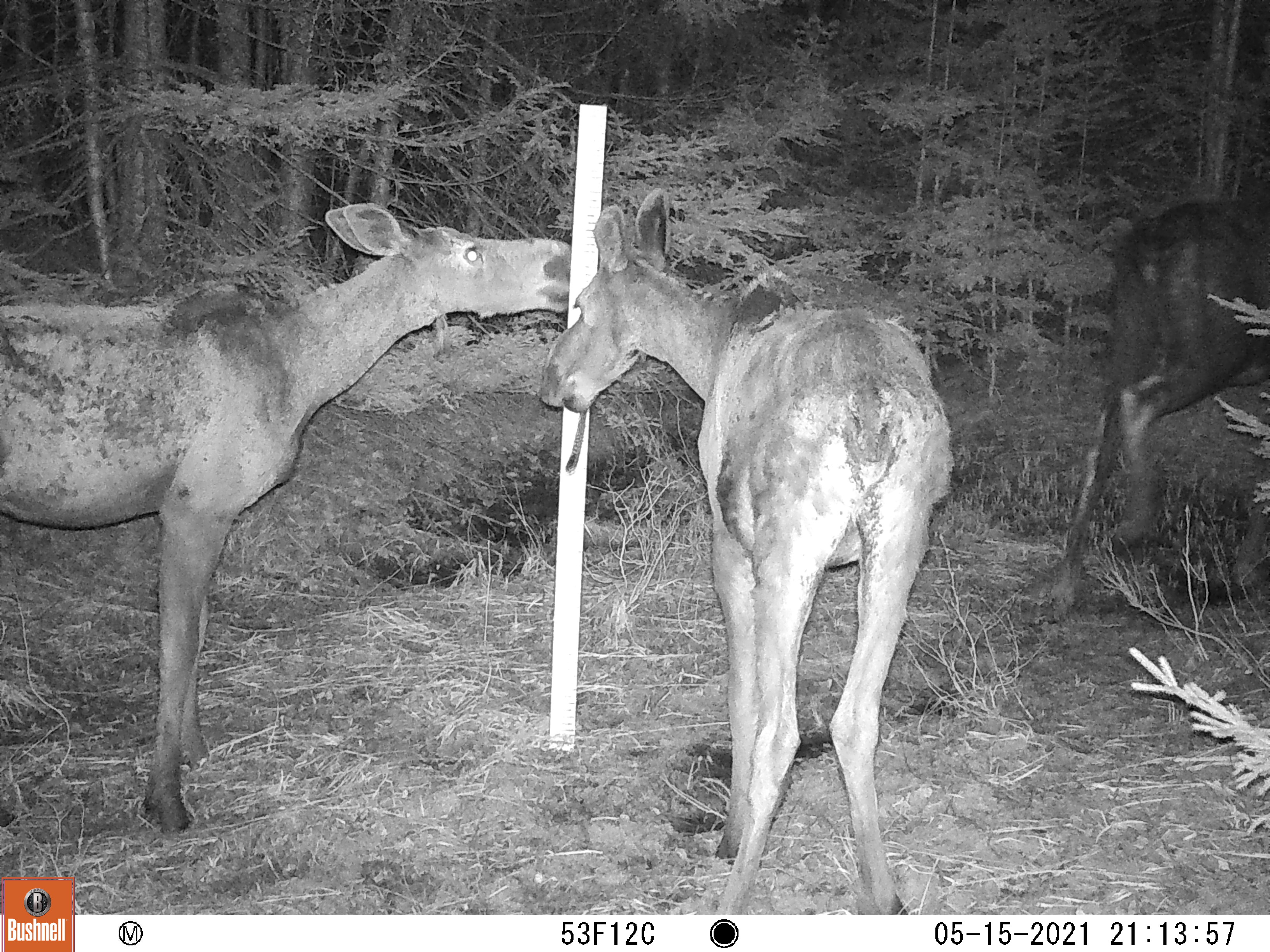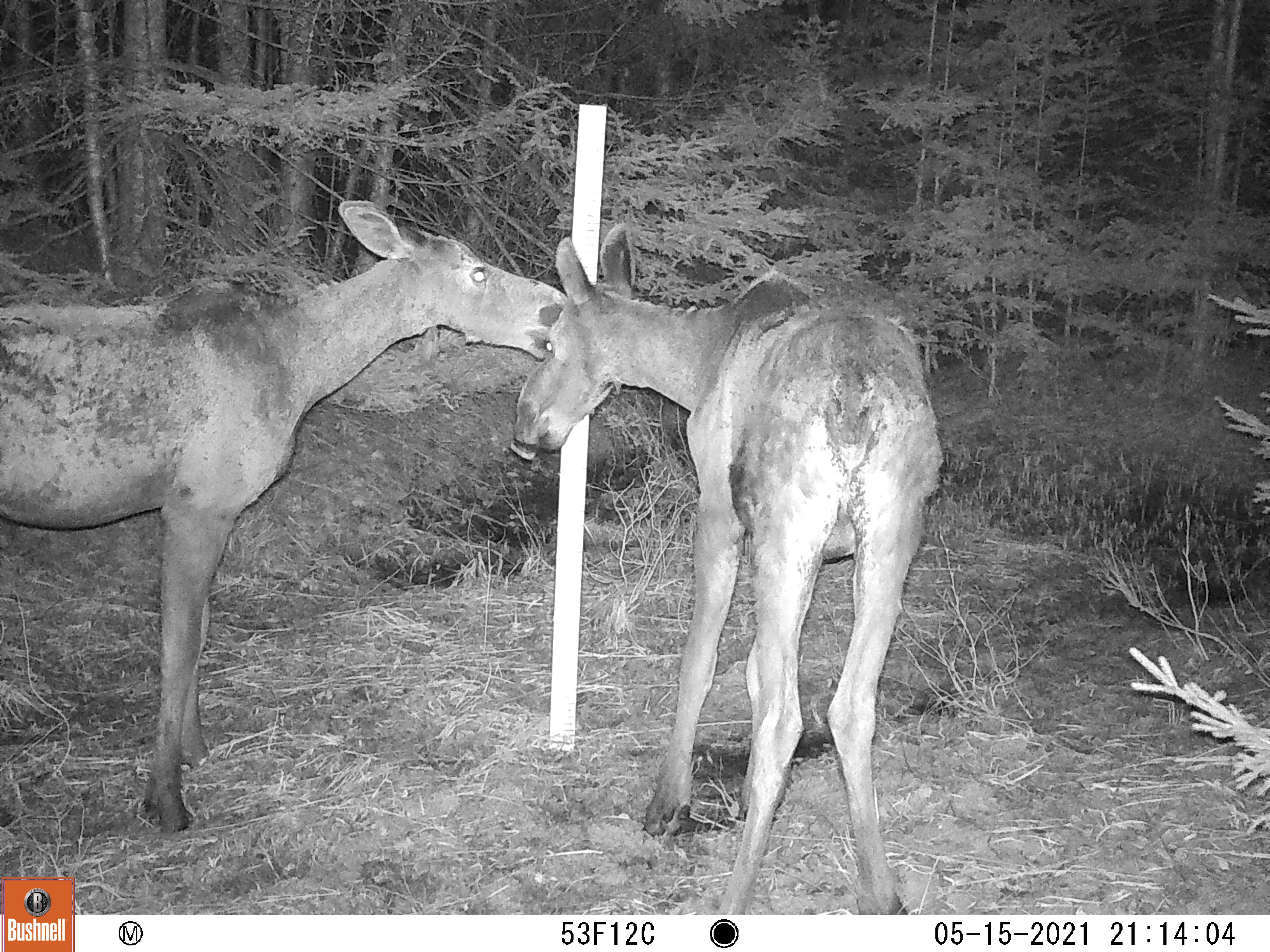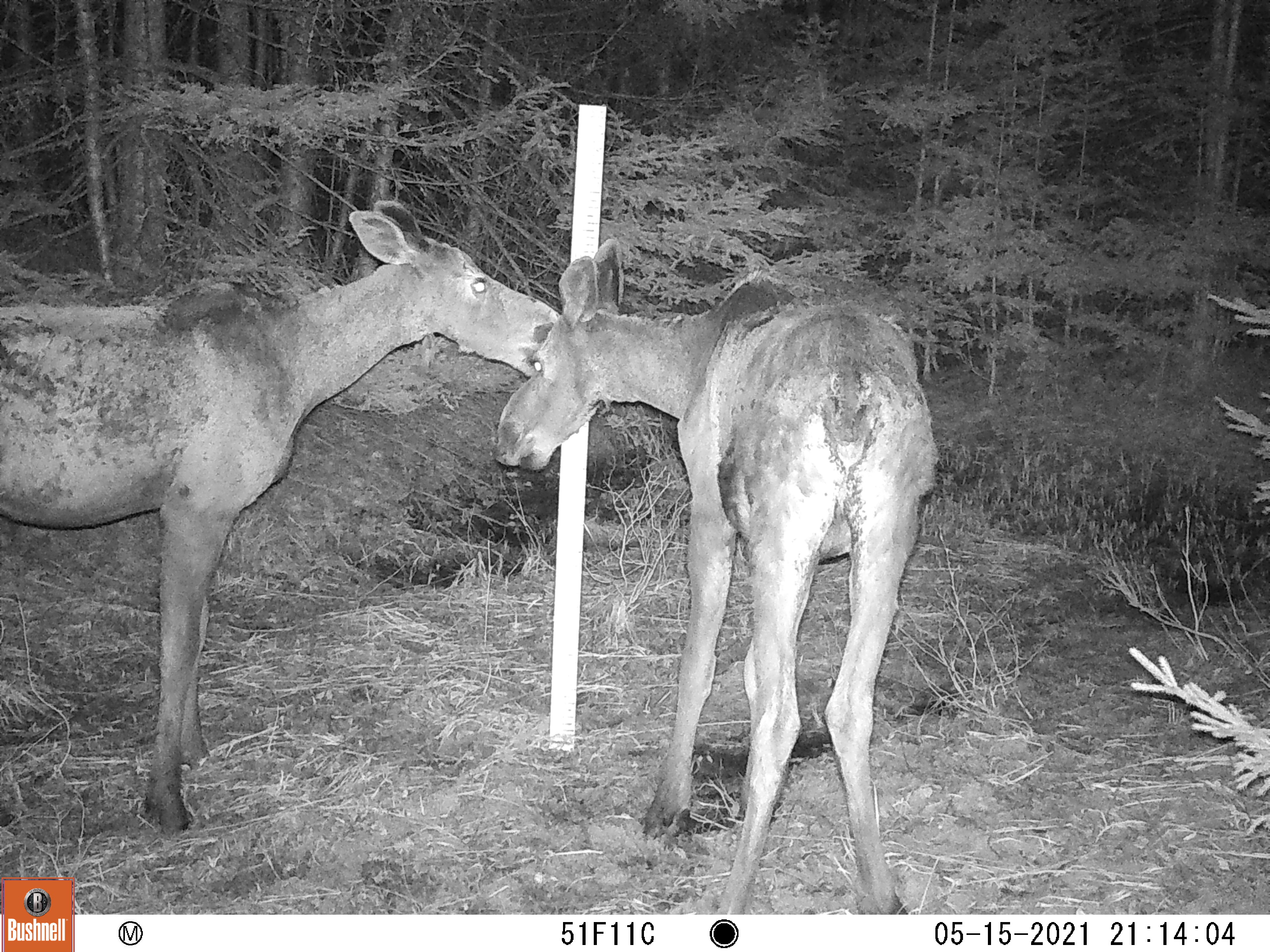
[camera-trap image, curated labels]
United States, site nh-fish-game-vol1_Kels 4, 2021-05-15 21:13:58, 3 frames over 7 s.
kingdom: Animalia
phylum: Chordata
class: Mammalia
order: Artiodactyla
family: Cervidae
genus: Alces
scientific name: Alces alces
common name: moose